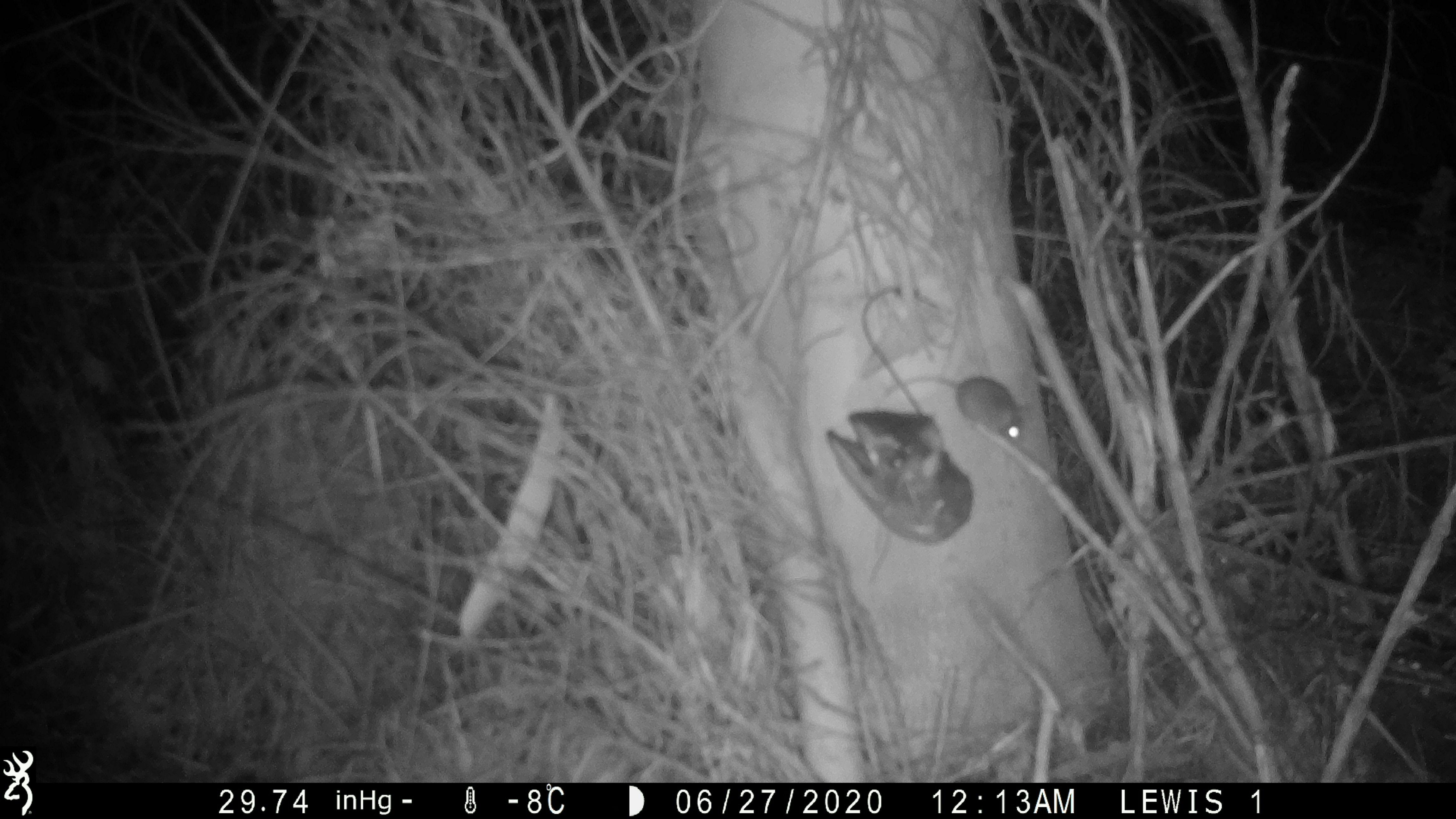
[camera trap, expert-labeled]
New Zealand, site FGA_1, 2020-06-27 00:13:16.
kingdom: Animalia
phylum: Chordata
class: Mammalia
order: Rodentia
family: Muridae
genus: Mus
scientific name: Mus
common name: mouse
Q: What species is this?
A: Mouse (Mus).